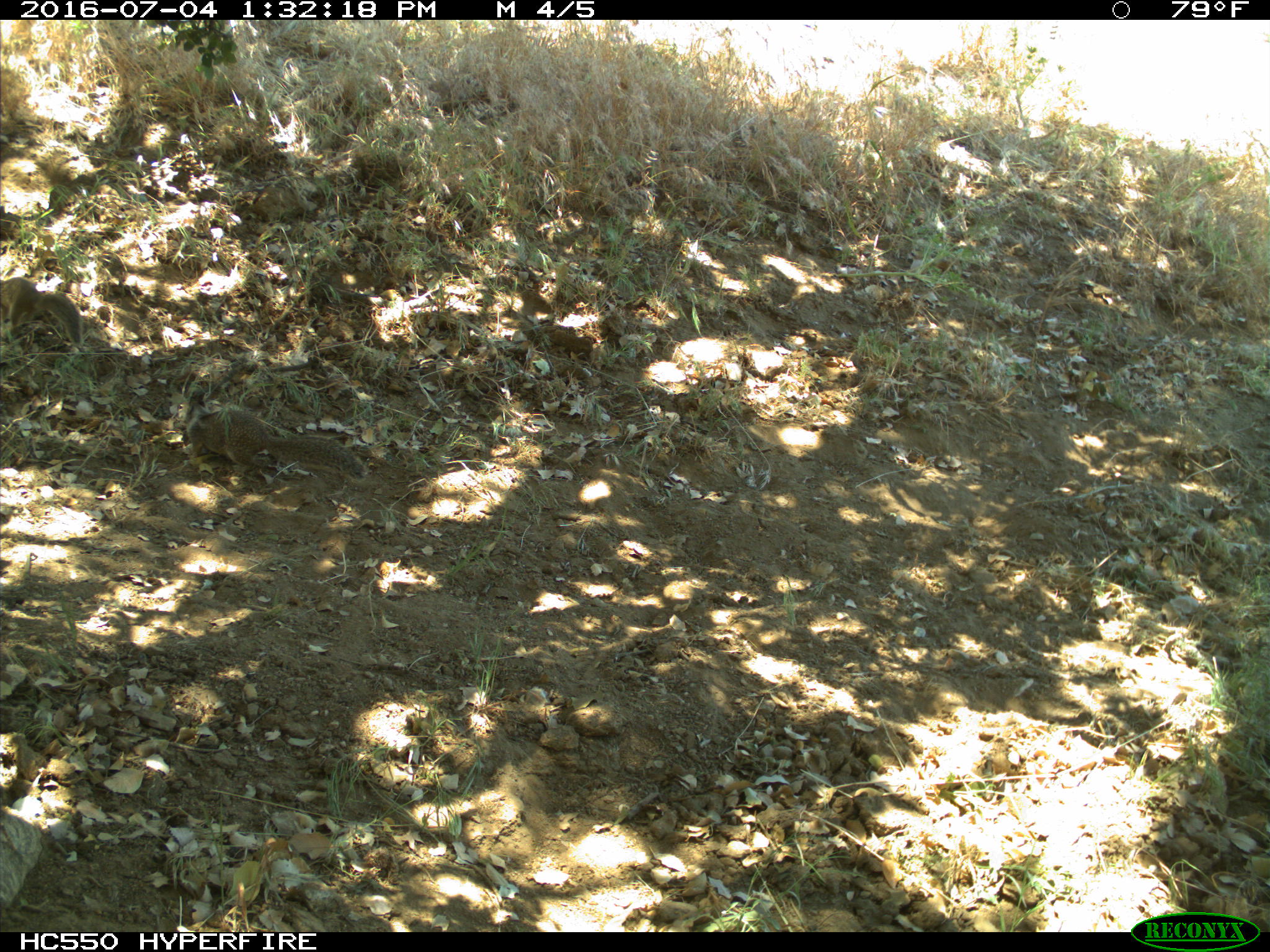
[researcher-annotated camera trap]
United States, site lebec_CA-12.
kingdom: Animalia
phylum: Chordata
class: Mammalia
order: Rodentia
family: Sciuridae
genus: Otospermophilus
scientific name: Otospermophilus beecheyi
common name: california ground squirrel